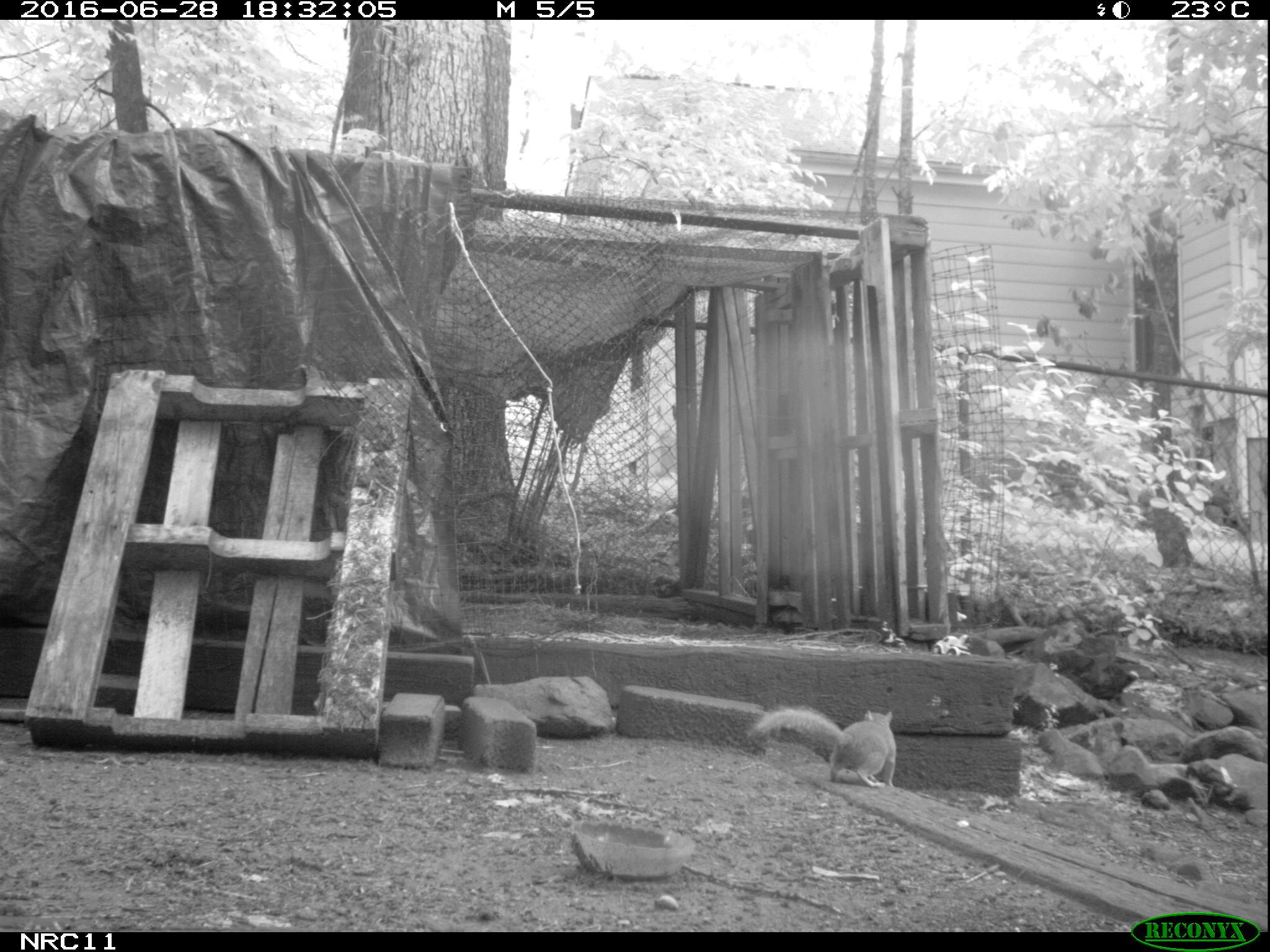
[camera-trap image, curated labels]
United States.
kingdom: Animalia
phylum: Chordata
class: Mammalia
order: Rodentia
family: Sciuridae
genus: Sciurus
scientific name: Sciurus carolinensis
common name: eastern gray squirrel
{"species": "Eastern Gray Squirrel (Sciurus carolinensis)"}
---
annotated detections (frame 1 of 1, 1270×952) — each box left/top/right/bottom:
Eastern Gray Squirrel: 744/688/913/792